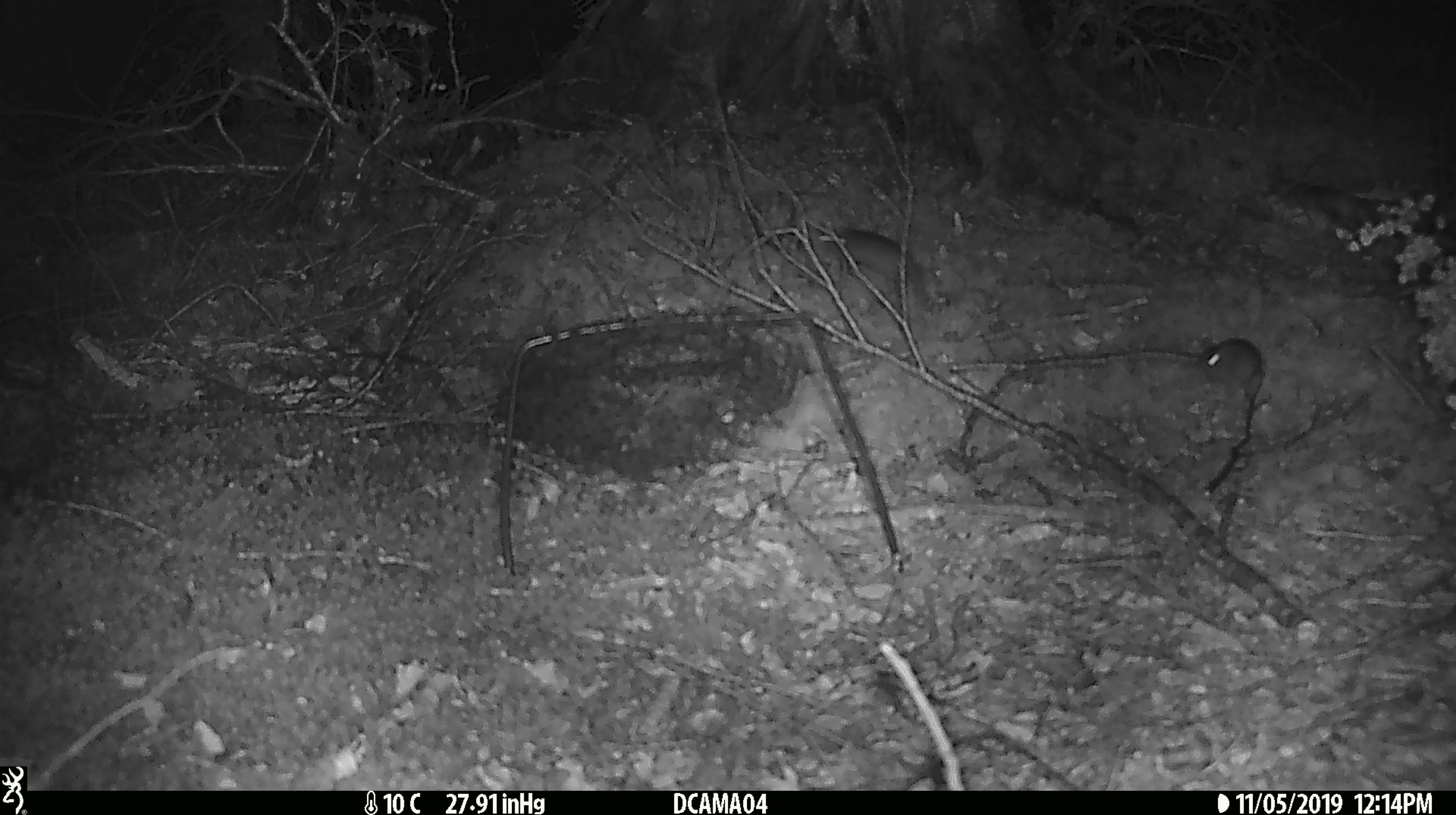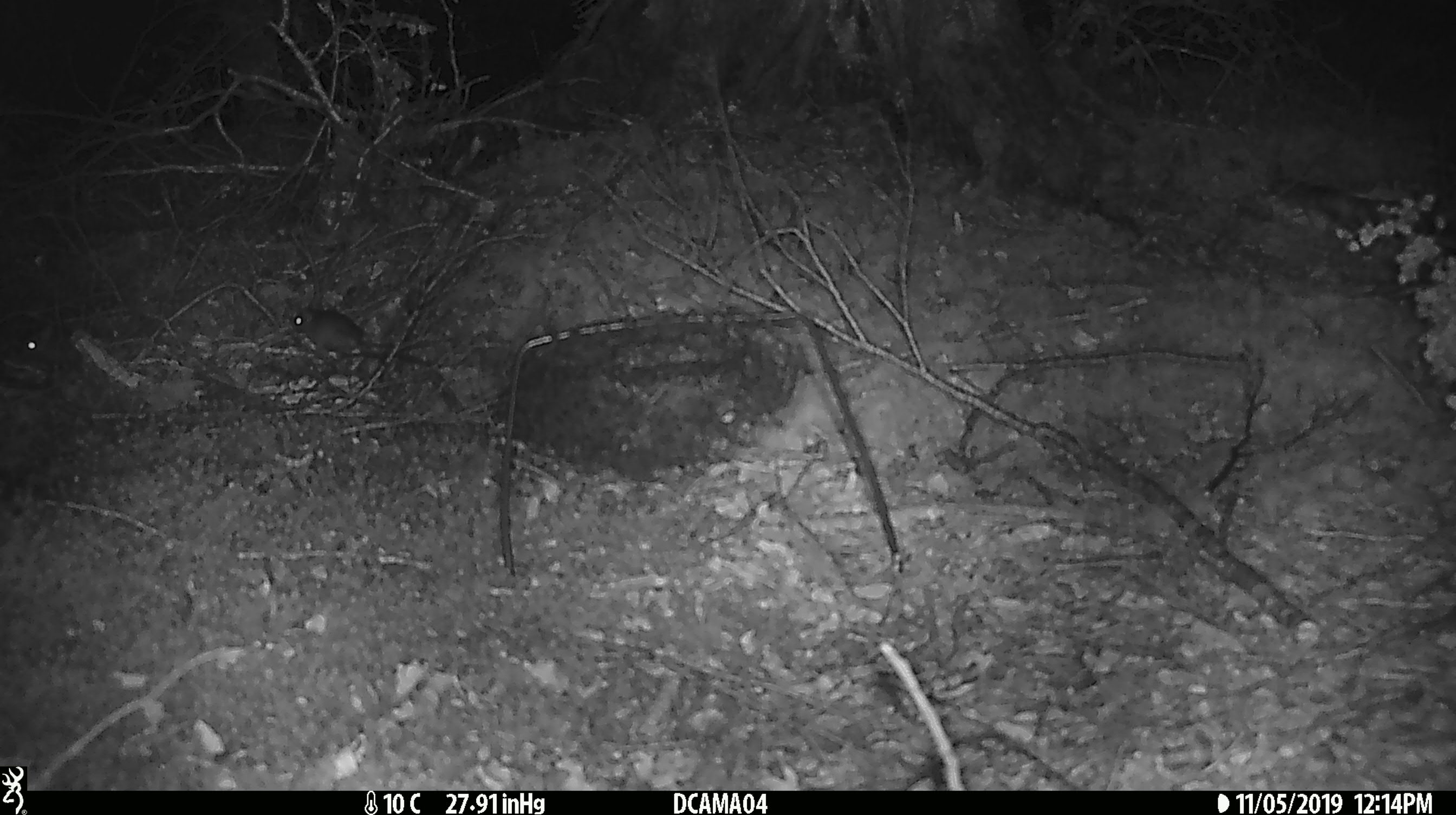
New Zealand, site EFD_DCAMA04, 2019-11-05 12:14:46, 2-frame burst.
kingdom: Animalia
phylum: Chordata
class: Mammalia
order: Rodentia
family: Muridae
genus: Mus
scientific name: Mus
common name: mouse